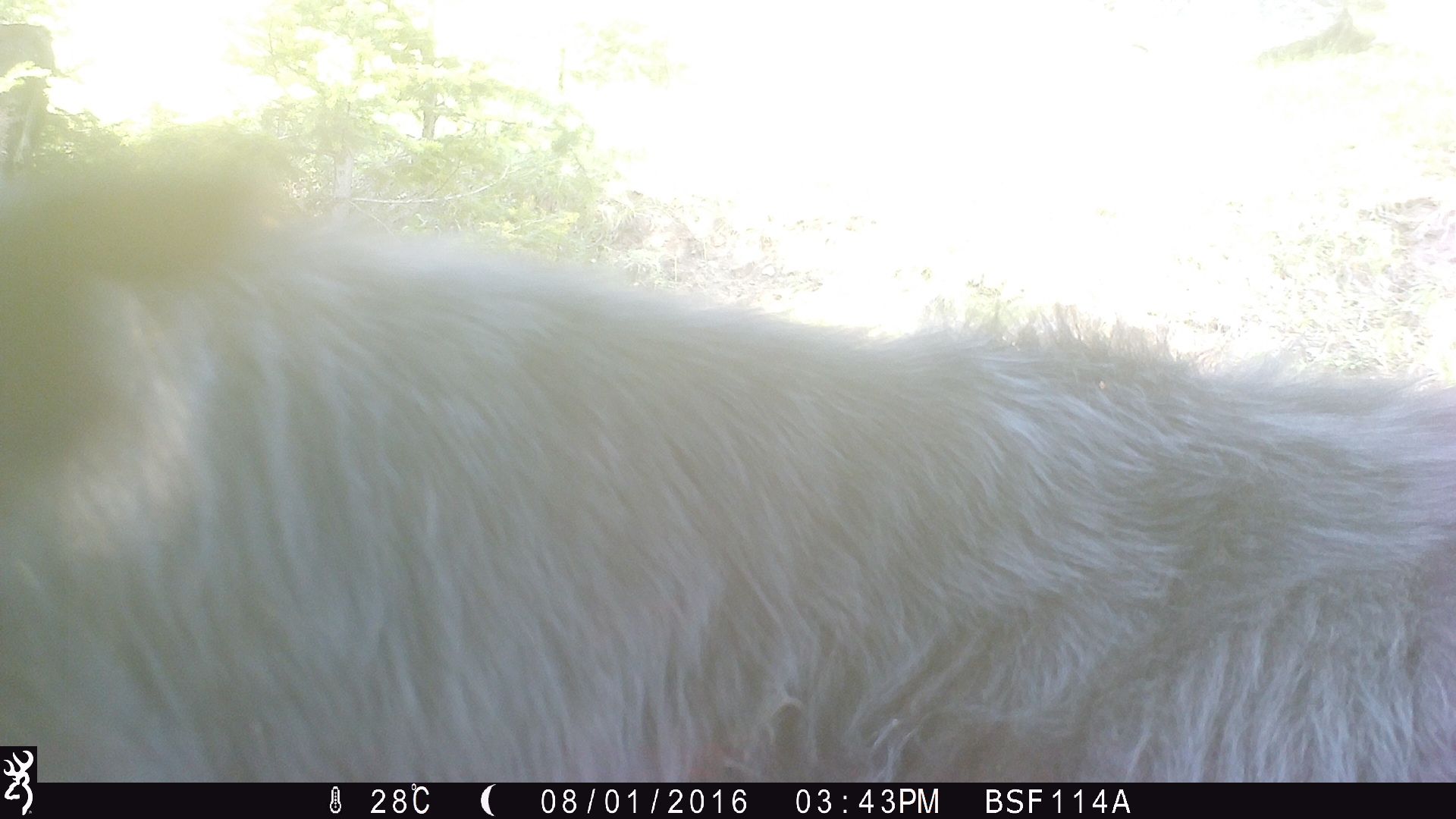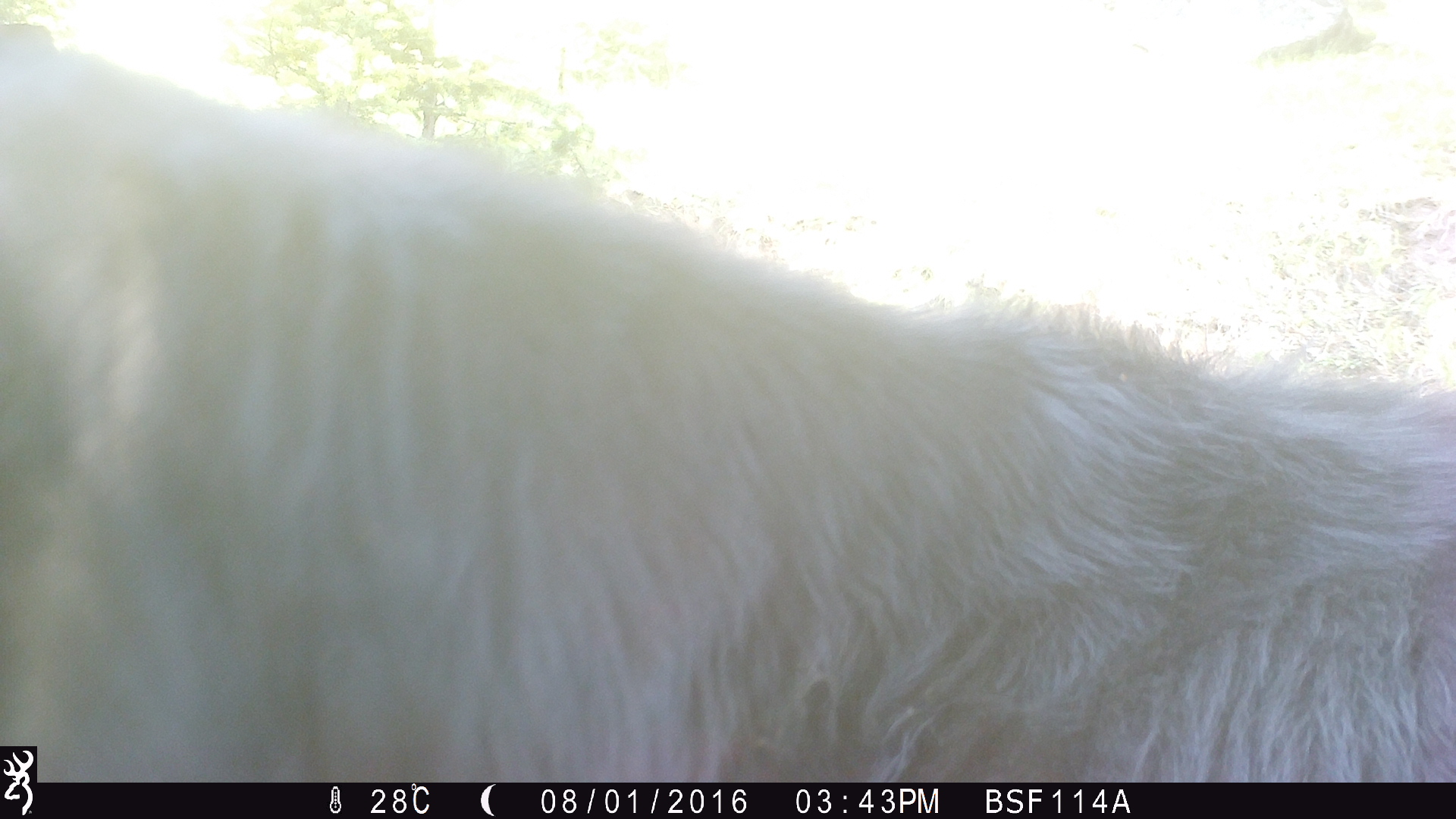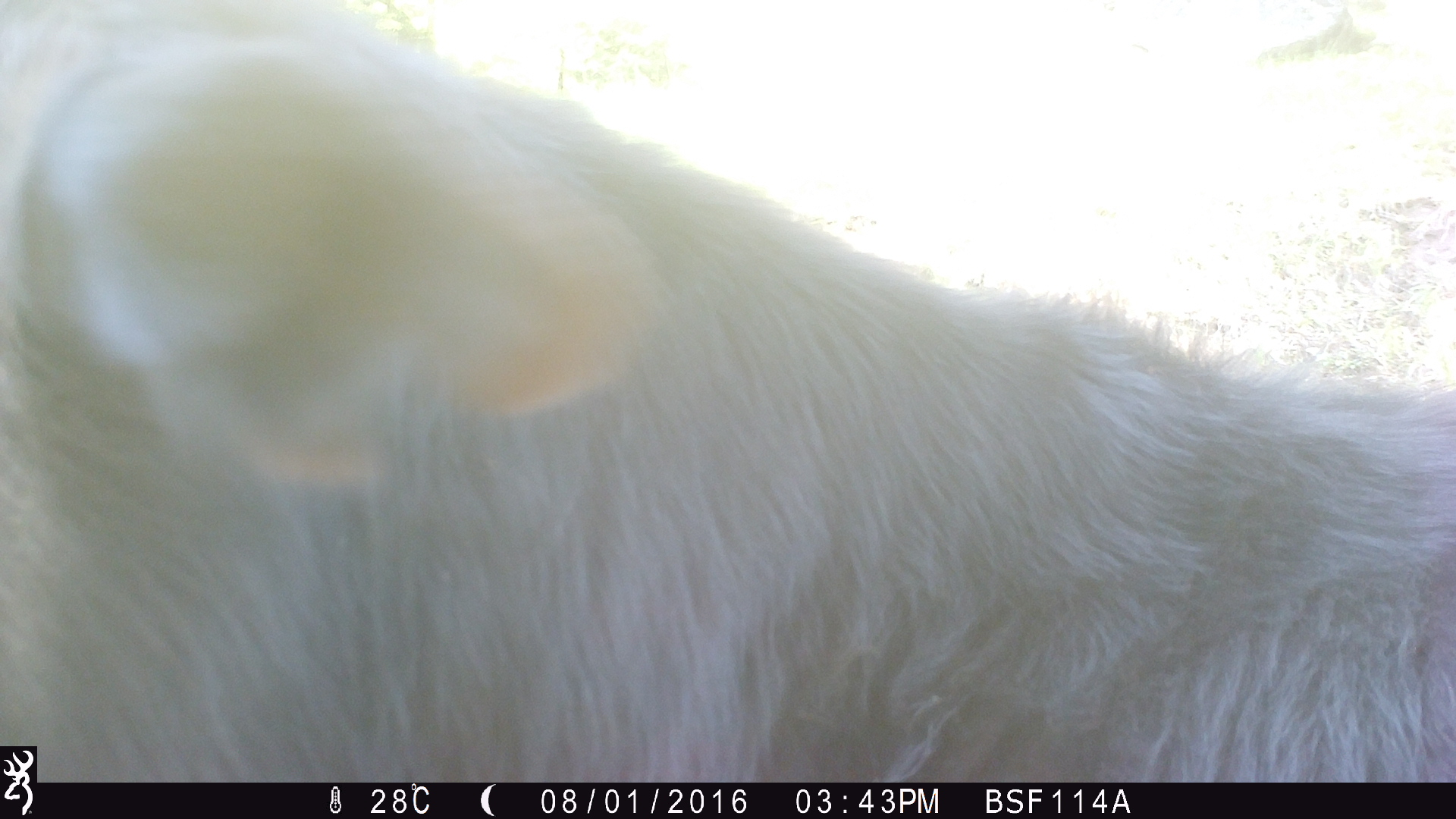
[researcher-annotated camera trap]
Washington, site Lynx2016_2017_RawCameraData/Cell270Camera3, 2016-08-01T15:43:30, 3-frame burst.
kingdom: Animalia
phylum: Chordata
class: Mammalia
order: Artiodactyla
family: Bovidae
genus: Bos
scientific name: Bos taurus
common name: domestic cattle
Domestic cattle (Bos taurus). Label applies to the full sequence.